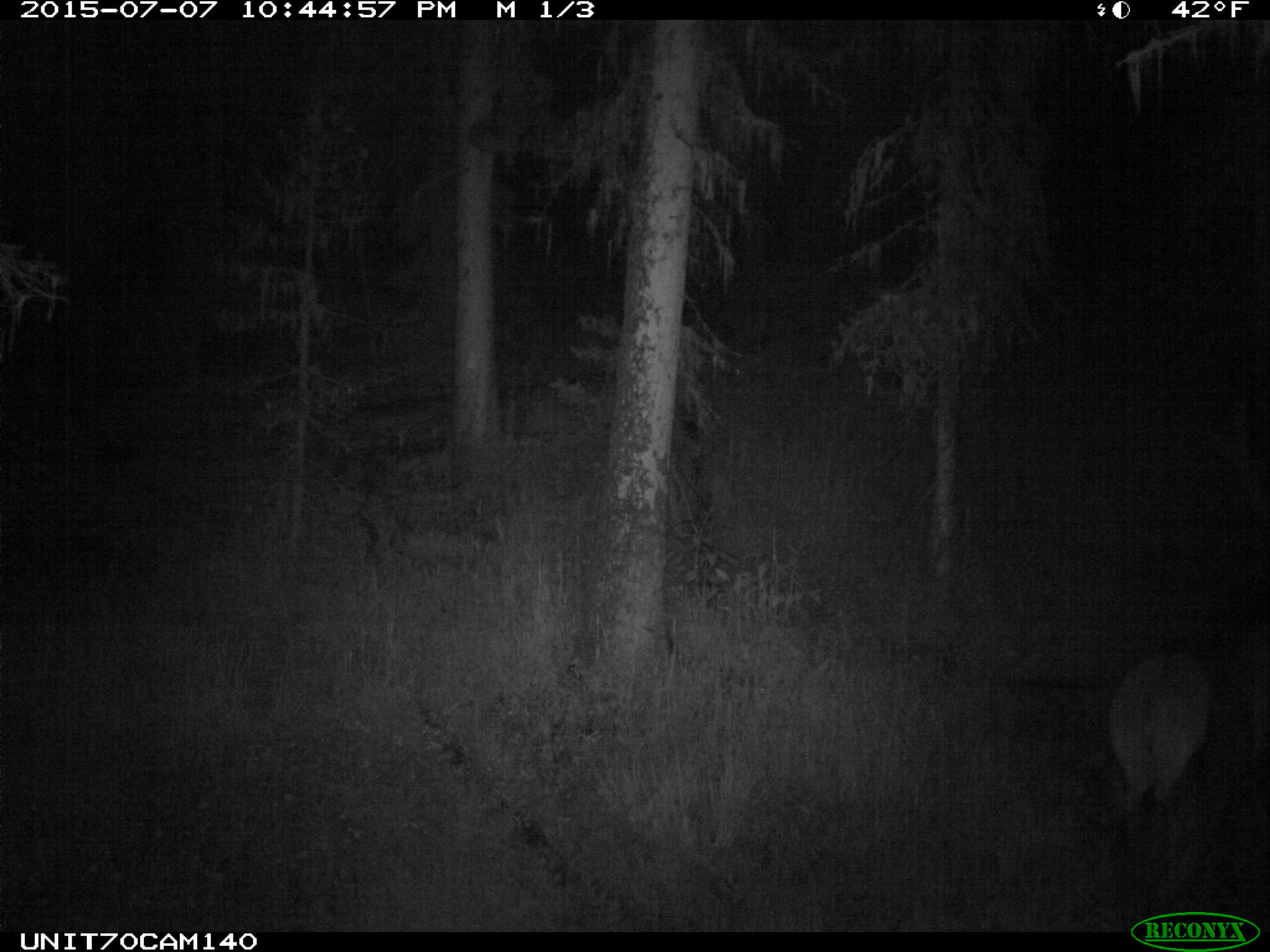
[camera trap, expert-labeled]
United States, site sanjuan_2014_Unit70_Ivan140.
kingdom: Animalia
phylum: Chordata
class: Mammalia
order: Artiodactyla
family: Cervidae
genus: Cervus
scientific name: Cervus elaphus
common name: red deer